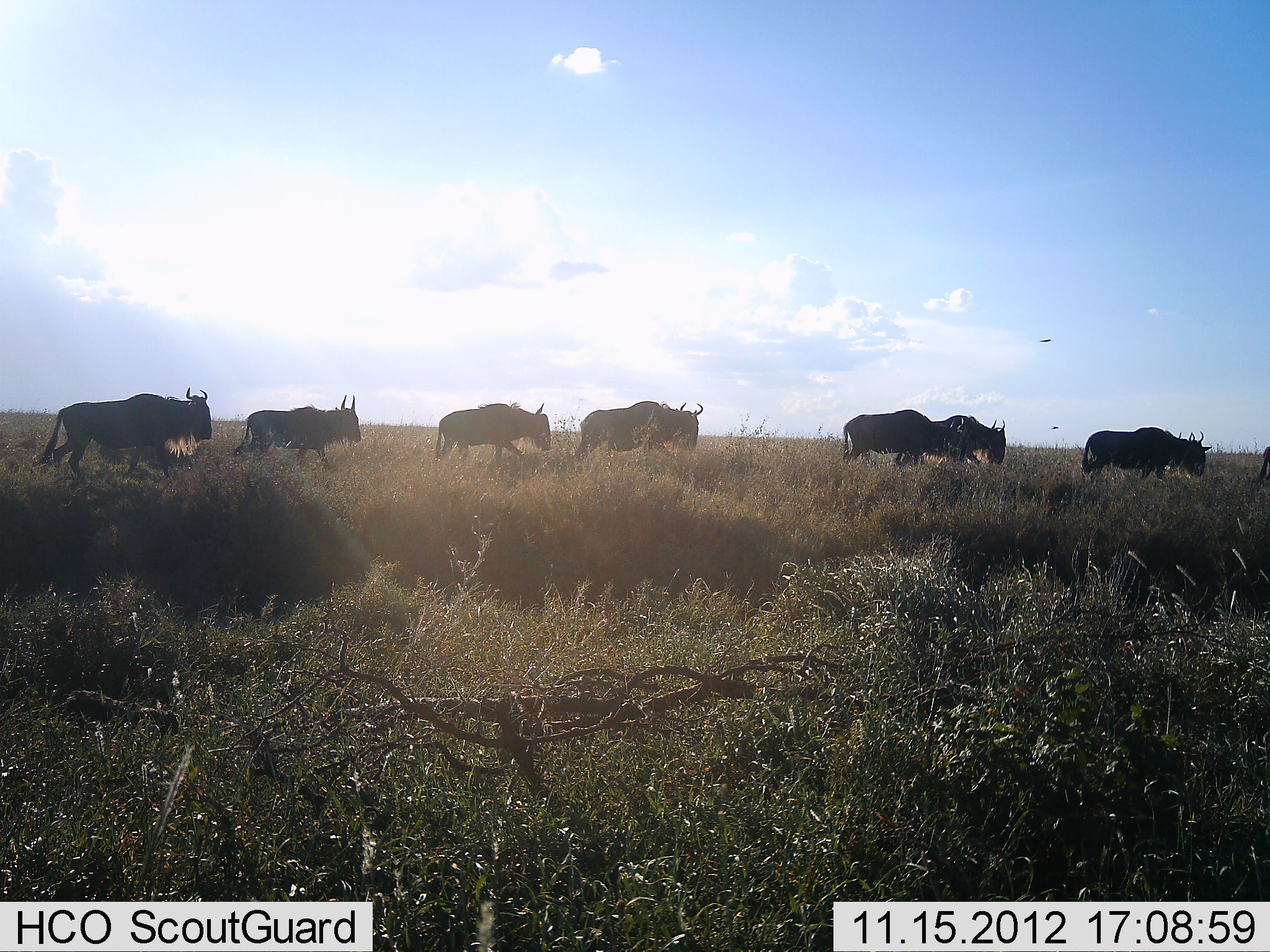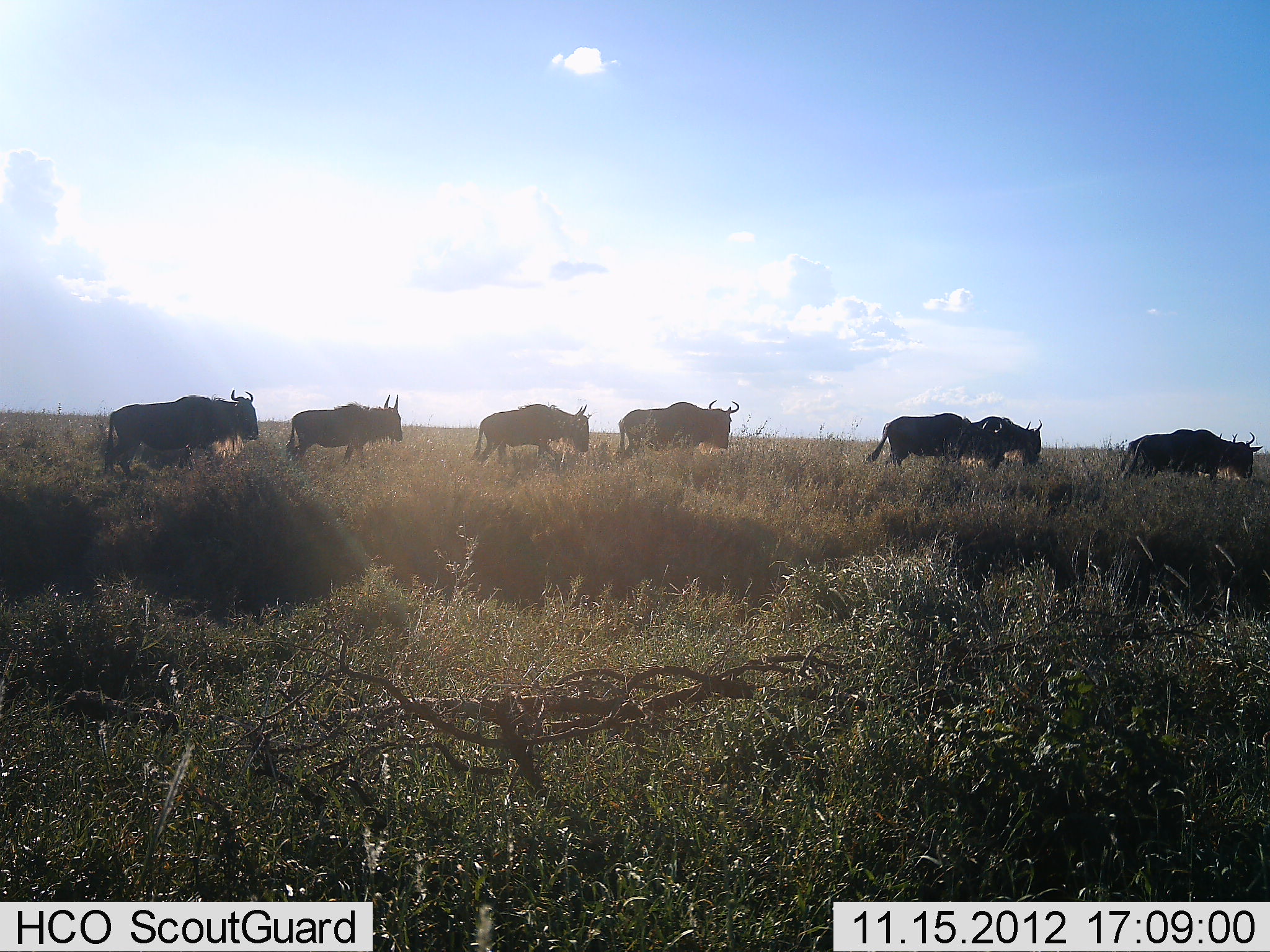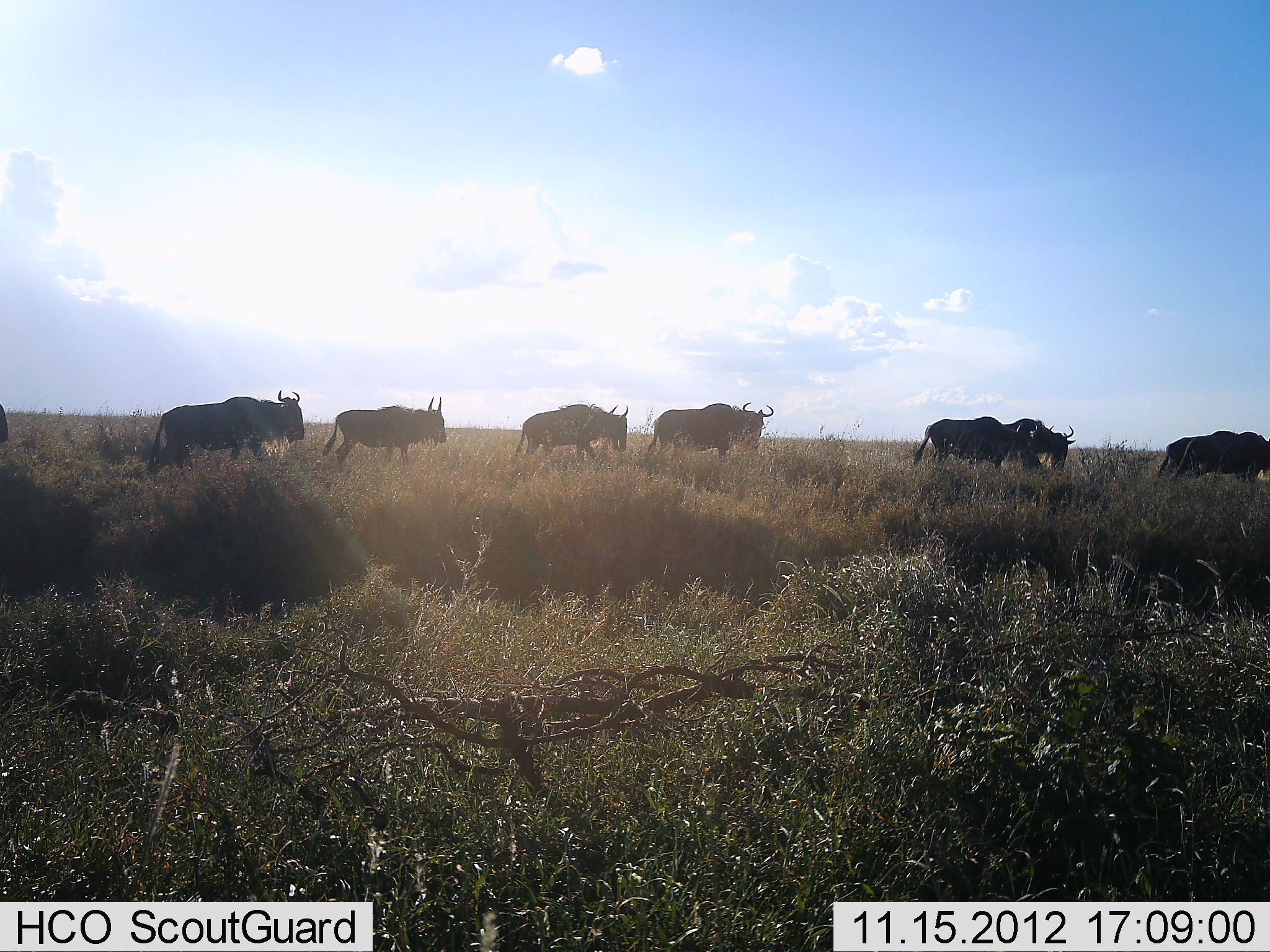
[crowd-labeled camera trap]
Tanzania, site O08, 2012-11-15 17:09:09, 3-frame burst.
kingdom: Animalia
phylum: Chordata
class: Mammalia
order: Artiodactyla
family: Bovidae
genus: Connochaetes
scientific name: Connochaetes taurinus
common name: blue wildebeest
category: wildebeest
Wildebeest (blue wildebeest) (Connochaetes taurinus), count 9. Behavior (volunteer vote fractions): standing 0%, resting 0%, moving 100%, interacting 10%. Young present (vote fraction): 0%. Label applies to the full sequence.